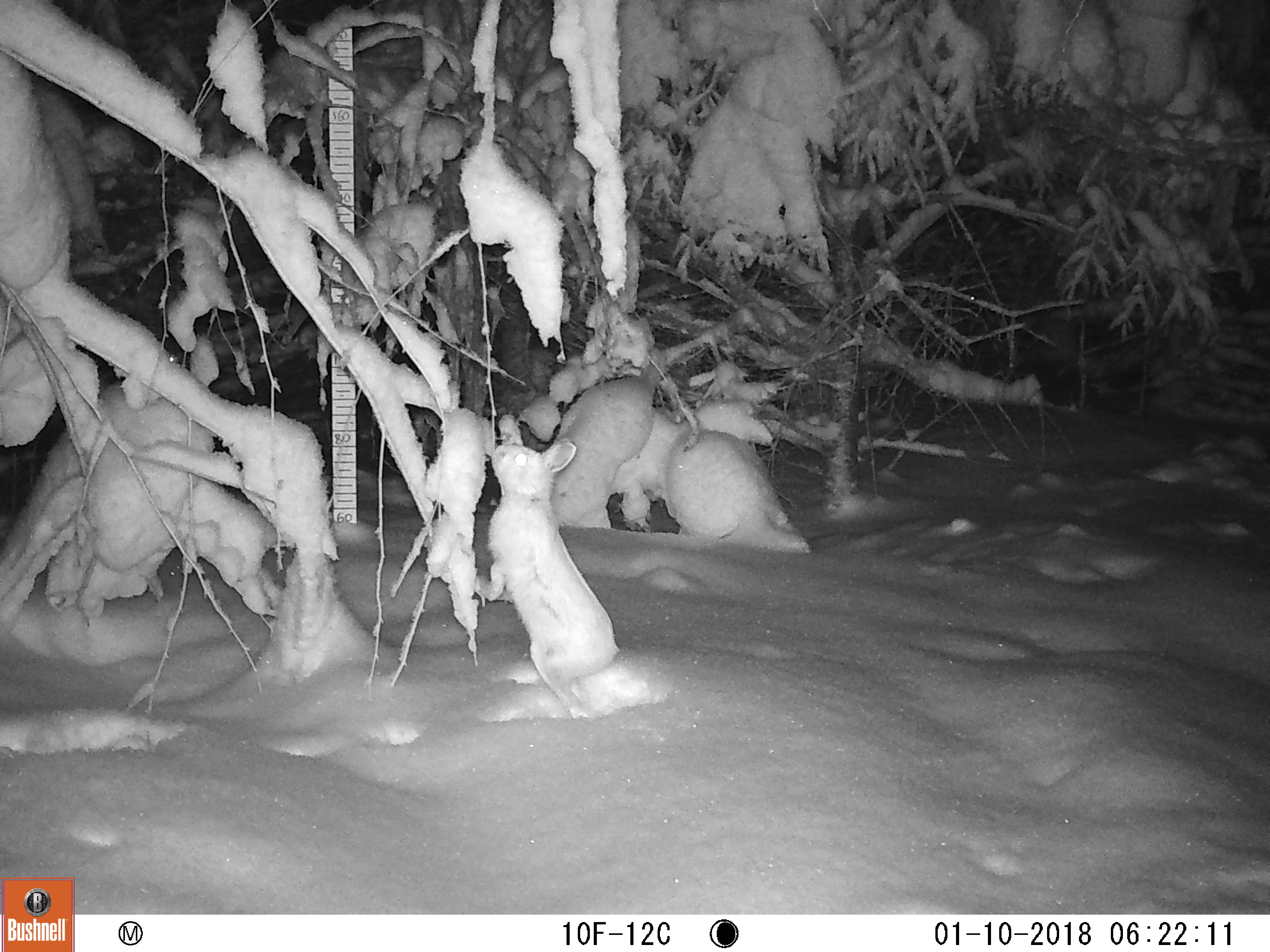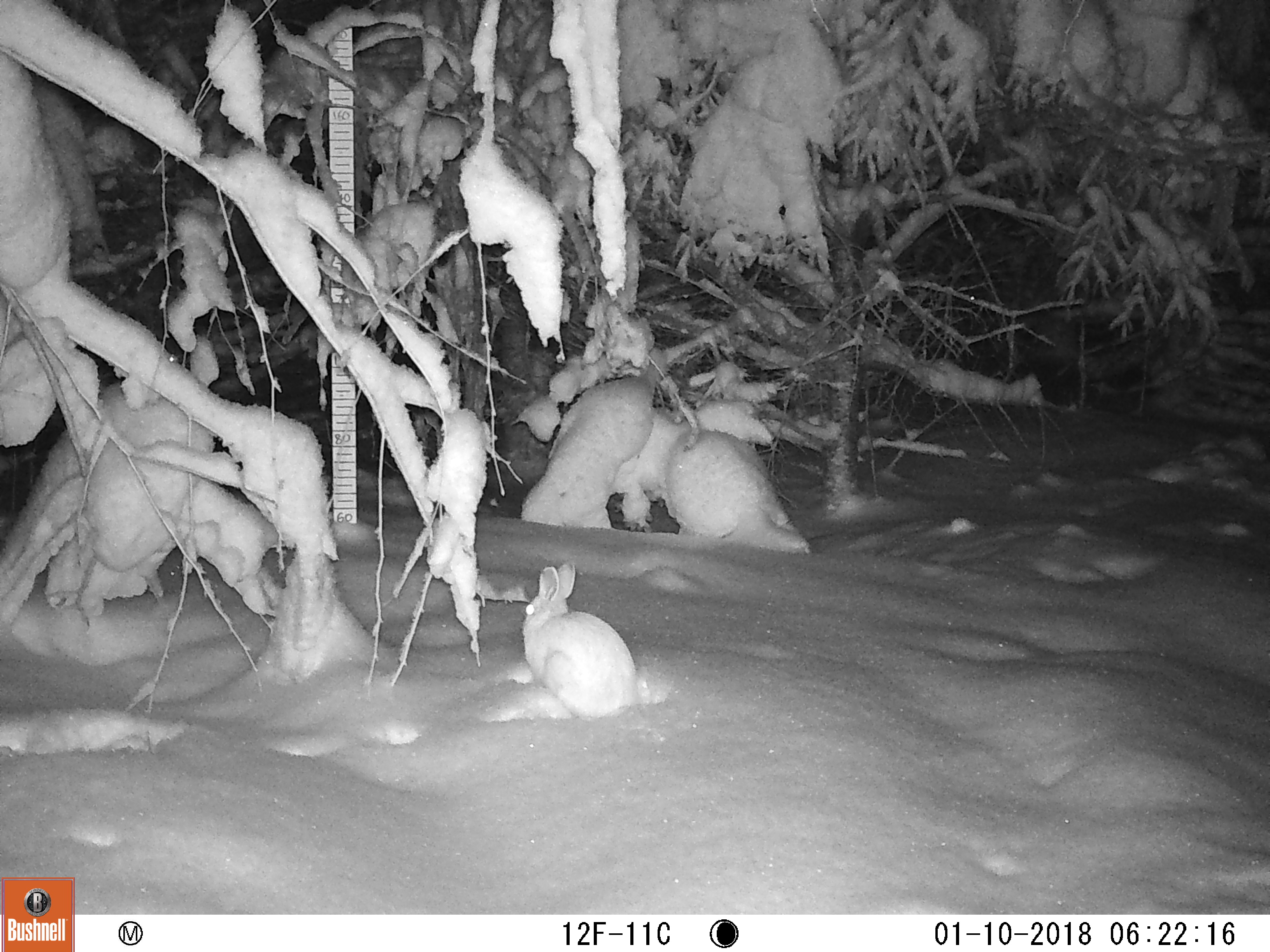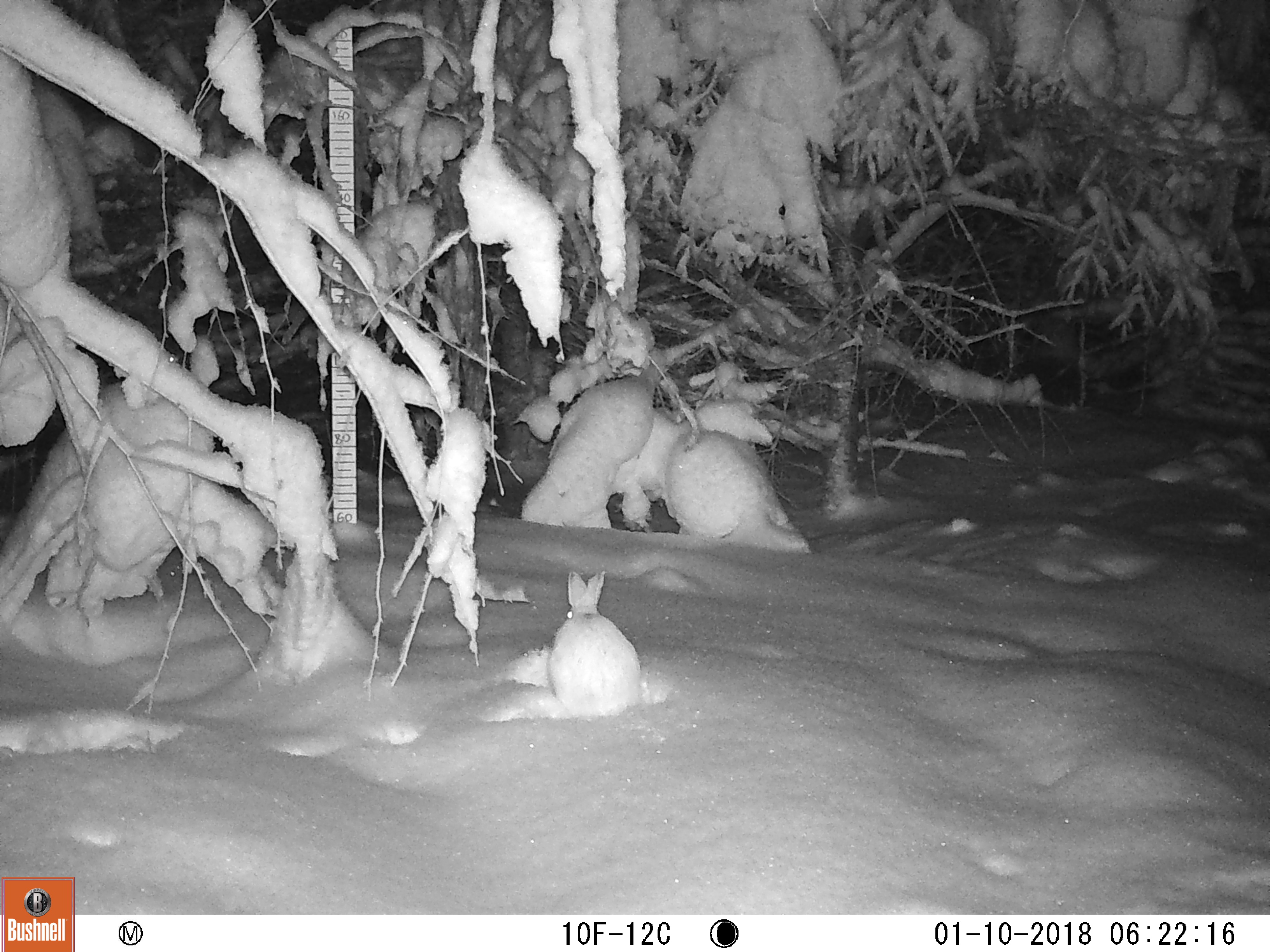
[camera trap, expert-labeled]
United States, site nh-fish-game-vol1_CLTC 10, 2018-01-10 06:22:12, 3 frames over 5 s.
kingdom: Animalia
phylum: Chordata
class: Mammalia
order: Lagomorpha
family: Leporidae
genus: Lepus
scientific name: Lepus americanus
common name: snowshoe hare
Snowshoe hare (Lepus americanus).